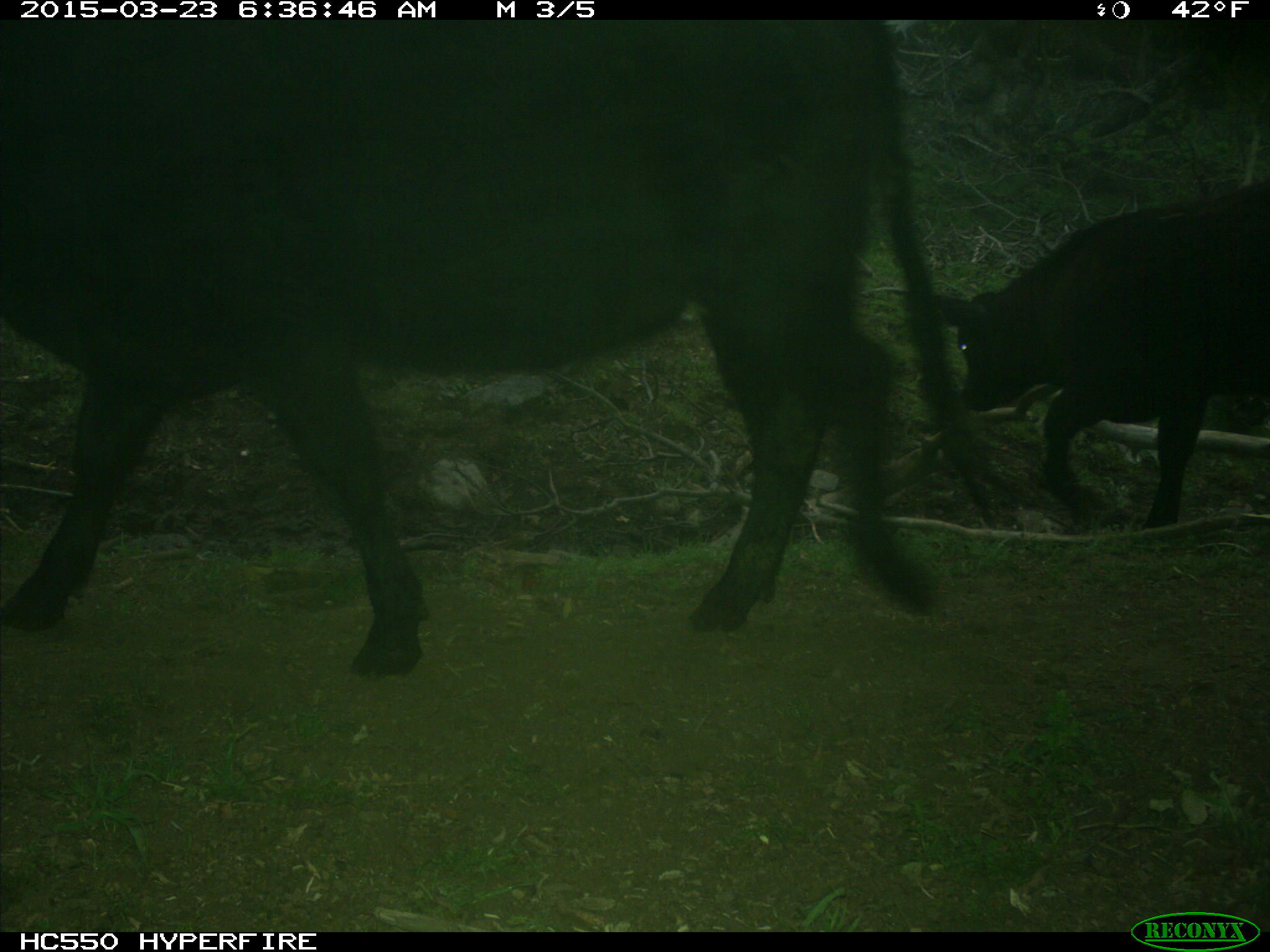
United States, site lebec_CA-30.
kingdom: Animalia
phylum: Chordata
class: Mammalia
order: Artiodactyla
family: Bovidae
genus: Bos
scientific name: Bos taurus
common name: domestic cow